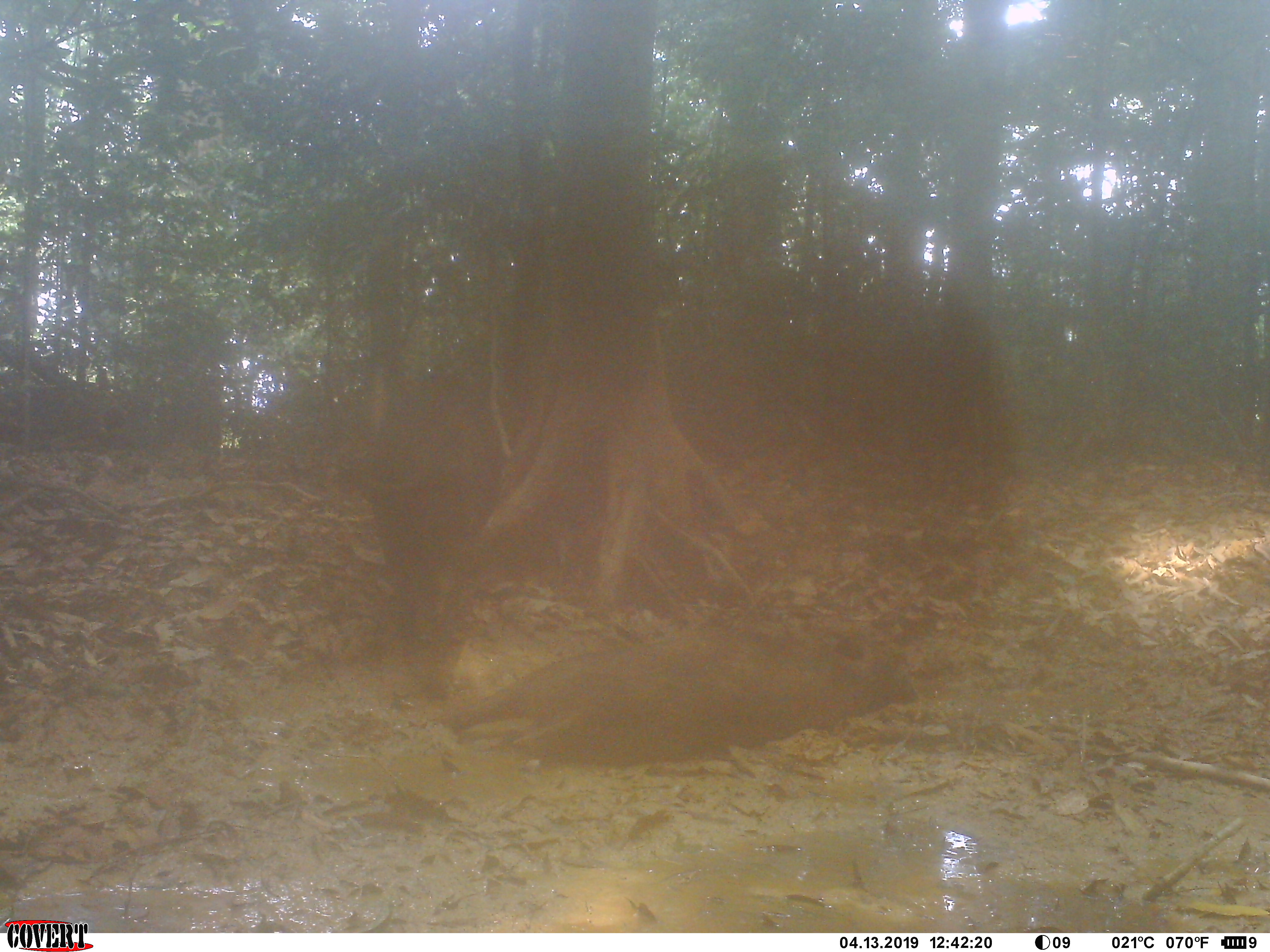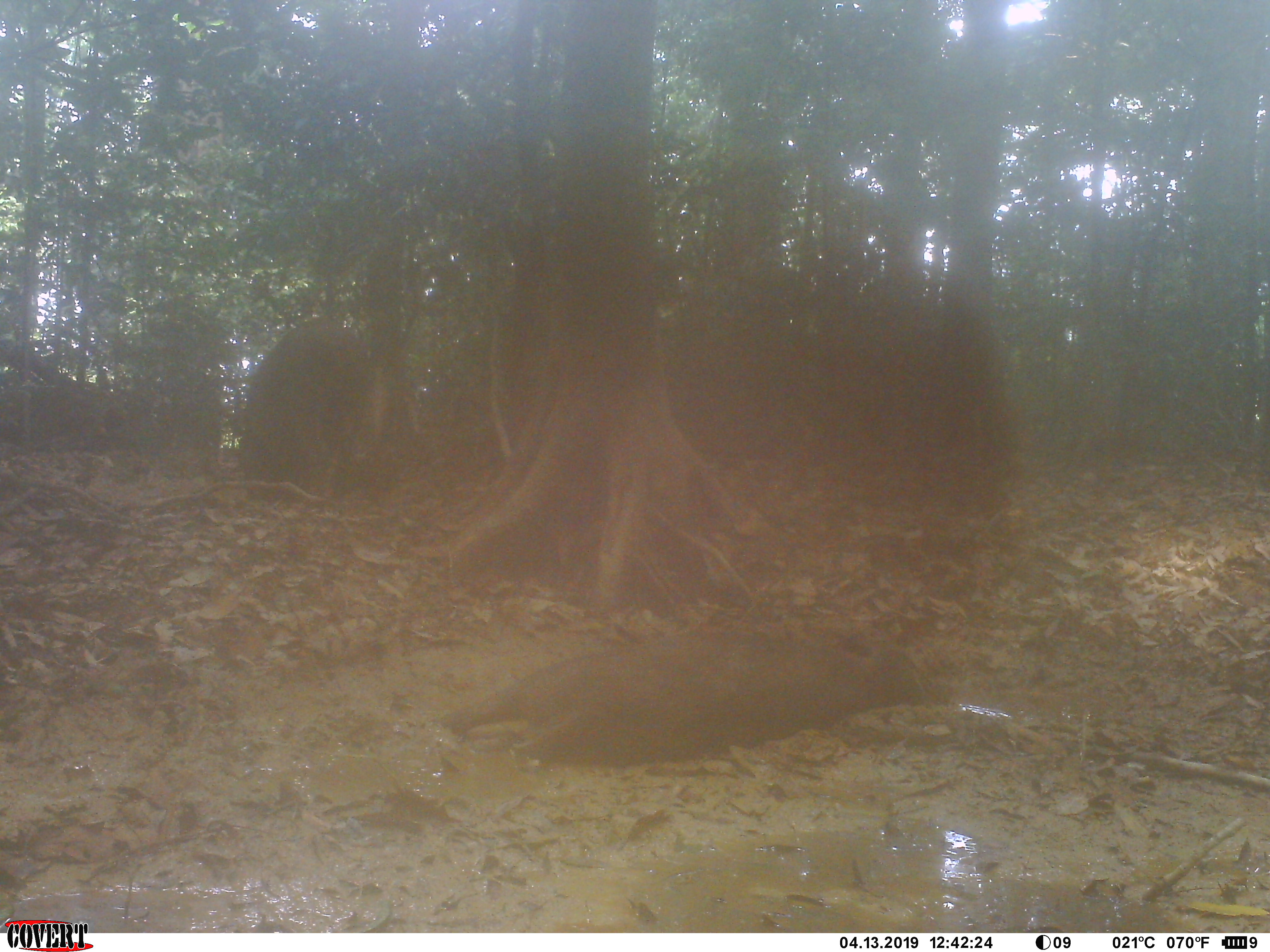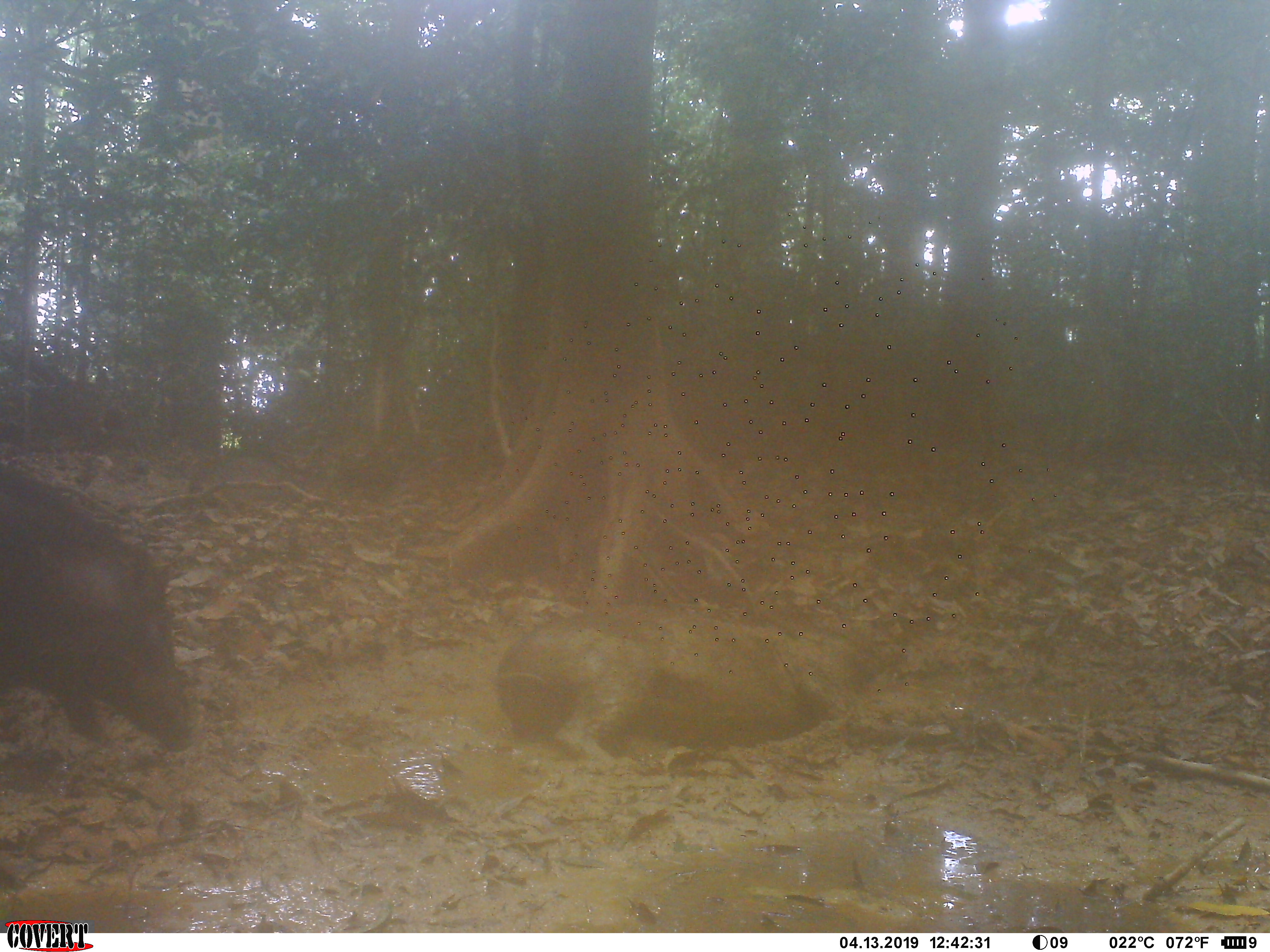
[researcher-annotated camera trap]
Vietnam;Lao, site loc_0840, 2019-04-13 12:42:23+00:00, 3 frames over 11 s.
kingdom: Animalia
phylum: Chordata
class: Mammalia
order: Artiodactyla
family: Suidae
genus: Sus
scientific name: Sus scrofa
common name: eurasian wild pig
Eurasian wild pig (Sus scrofa). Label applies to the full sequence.